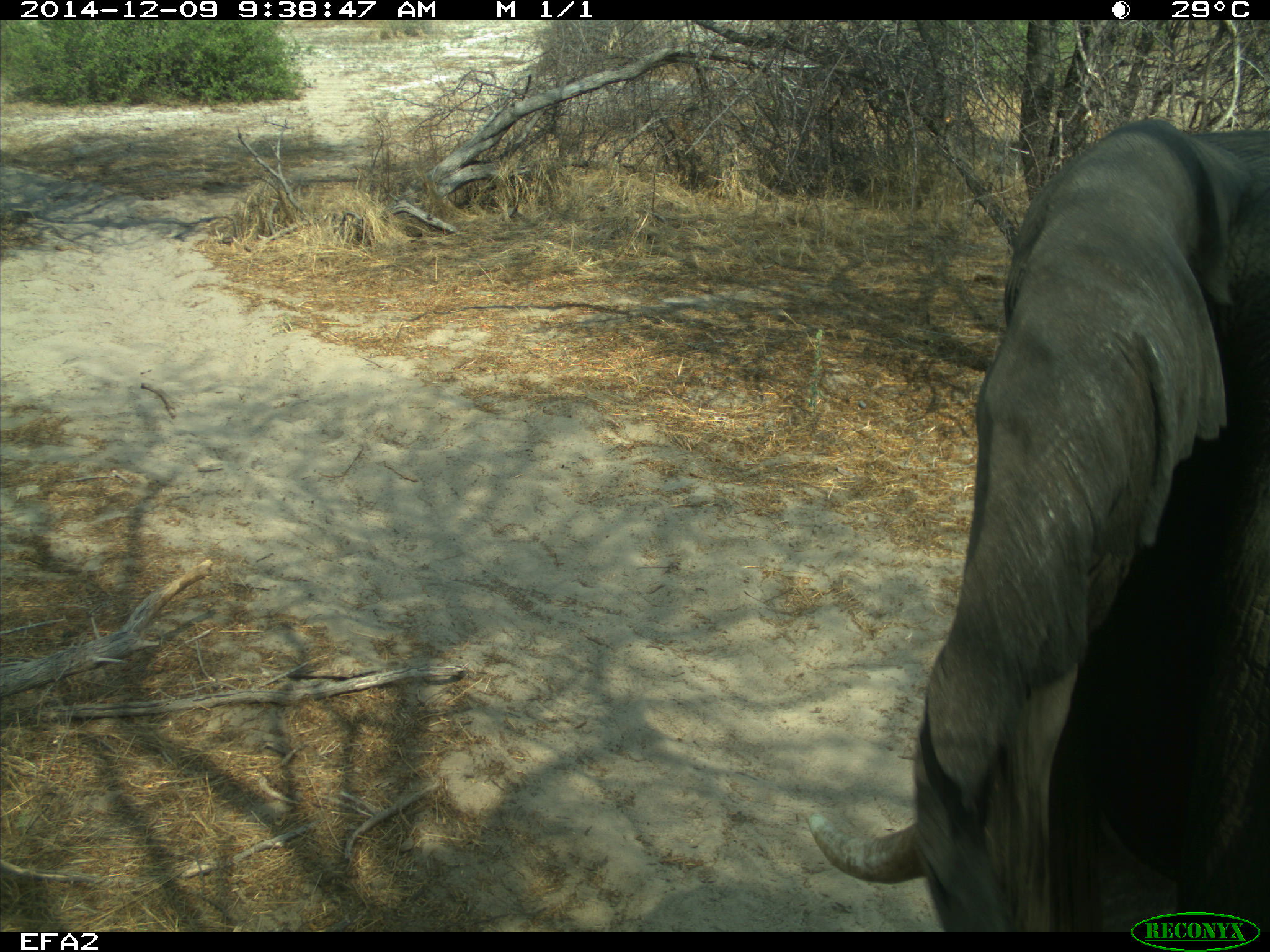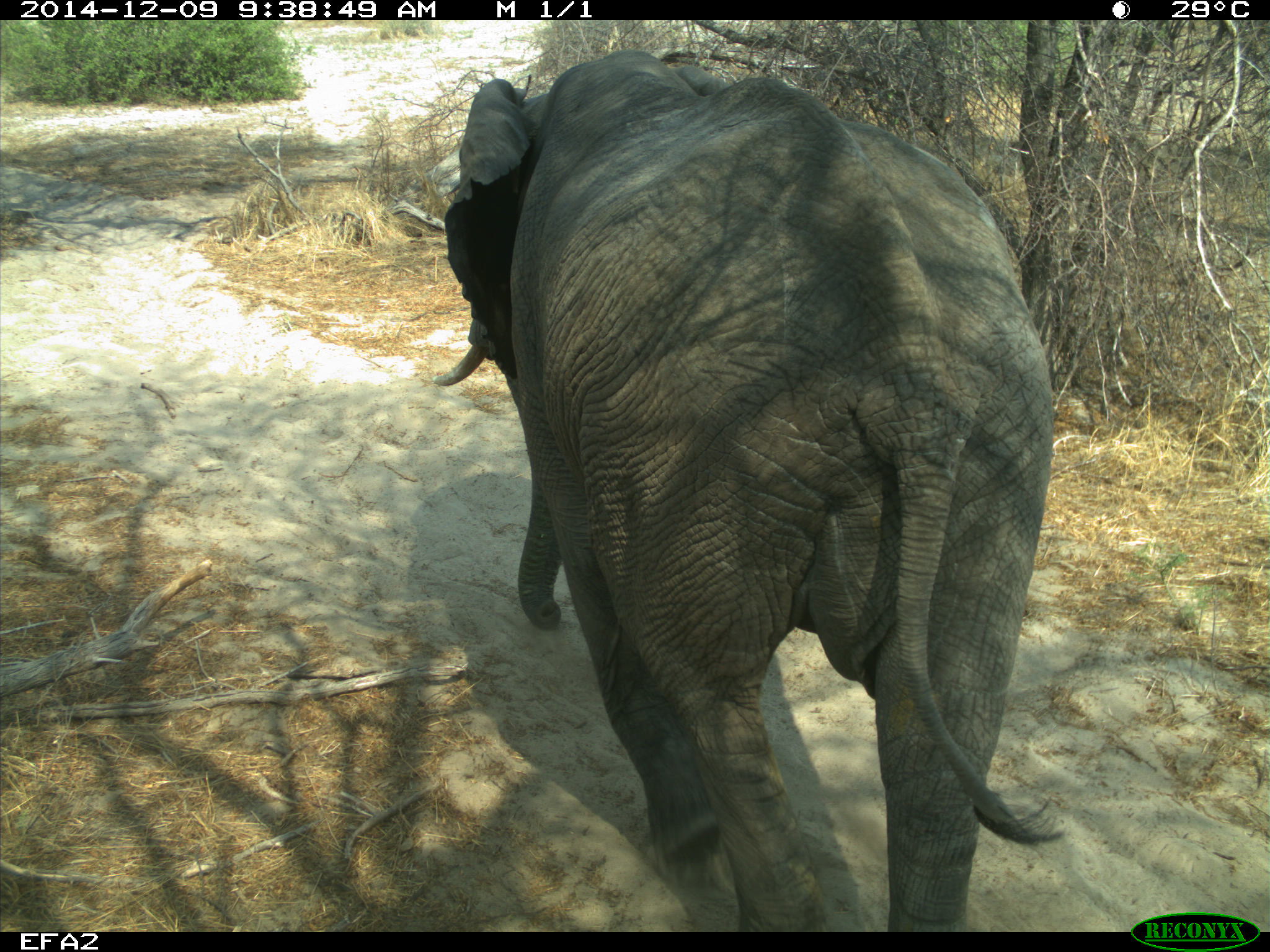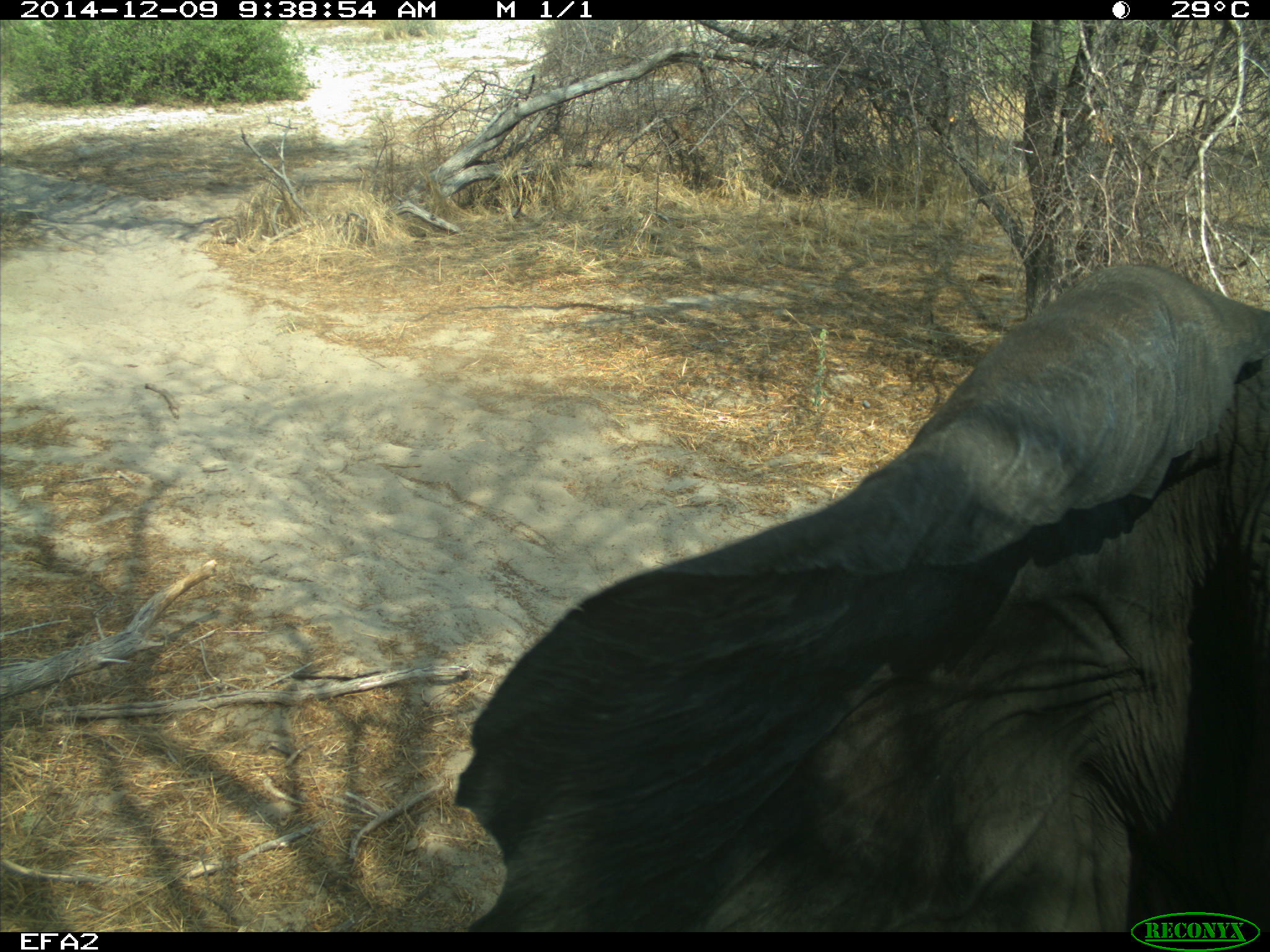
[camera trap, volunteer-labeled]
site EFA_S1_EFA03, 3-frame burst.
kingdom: Animalia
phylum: Chordata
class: Mammalia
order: Proboscidea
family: Elephantidae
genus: Loxodonta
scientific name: Loxodonta africana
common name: african bush elephant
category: elephant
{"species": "elephant (african bush elephant) (Loxodonta africana)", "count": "1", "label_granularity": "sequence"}